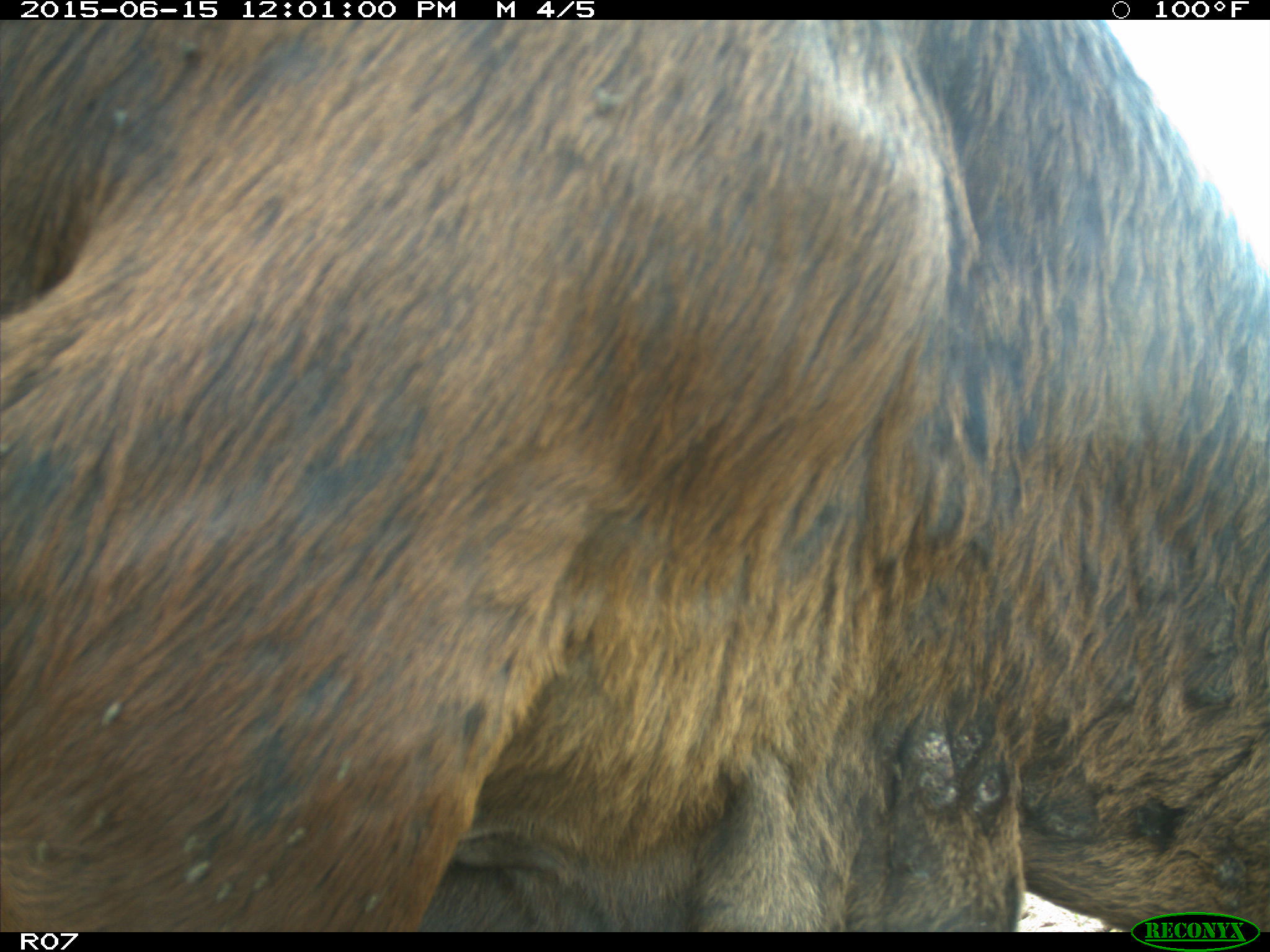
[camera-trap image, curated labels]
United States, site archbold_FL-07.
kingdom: Animalia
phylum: Chordata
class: Mammalia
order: Artiodactyla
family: Bovidae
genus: Bos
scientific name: Bos taurus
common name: domestic cow